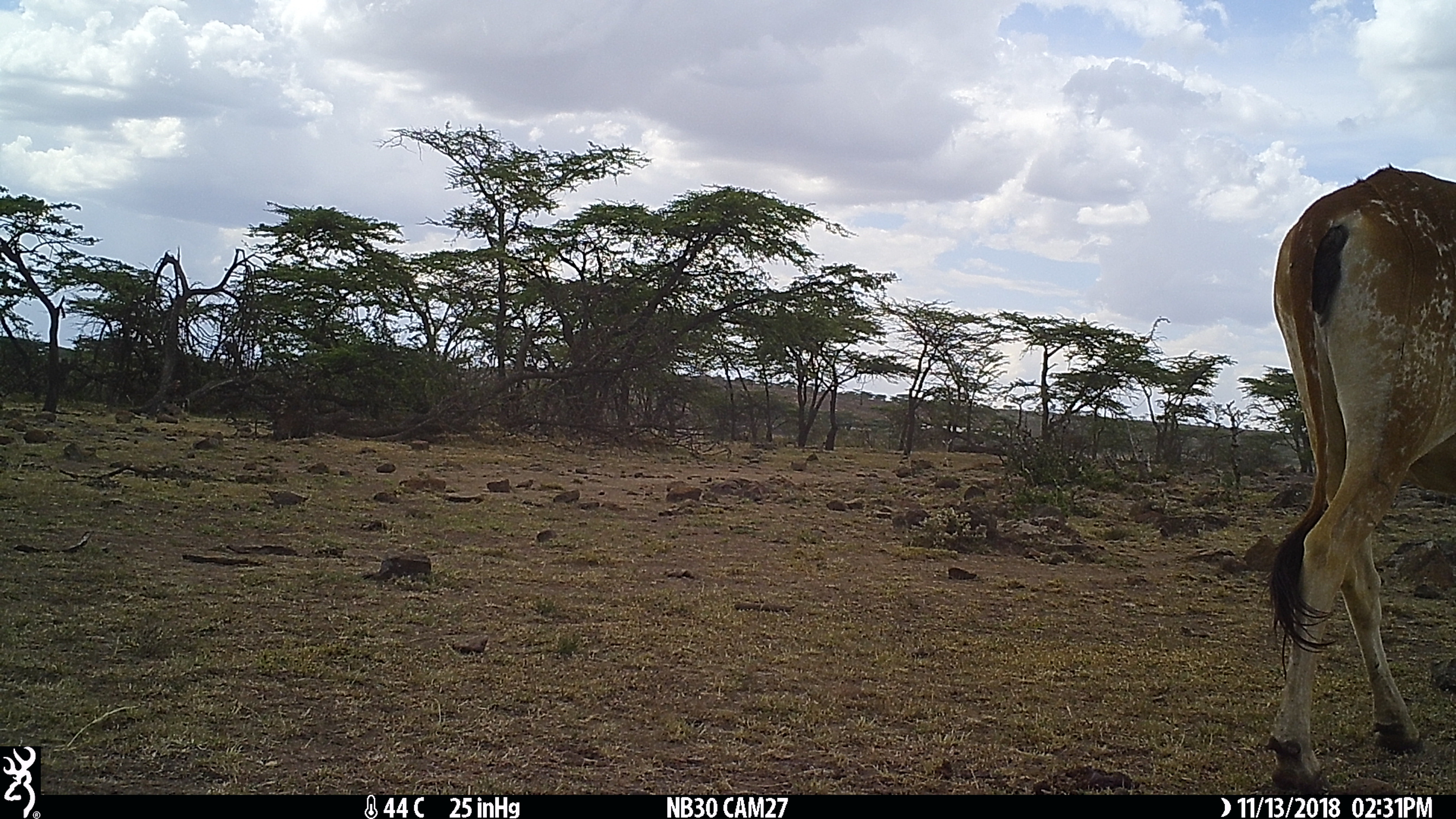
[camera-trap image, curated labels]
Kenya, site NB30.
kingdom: Animalia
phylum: Chordata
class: Mammalia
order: Artiodactyla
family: Bovidae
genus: Bos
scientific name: Bos taurus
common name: cattle